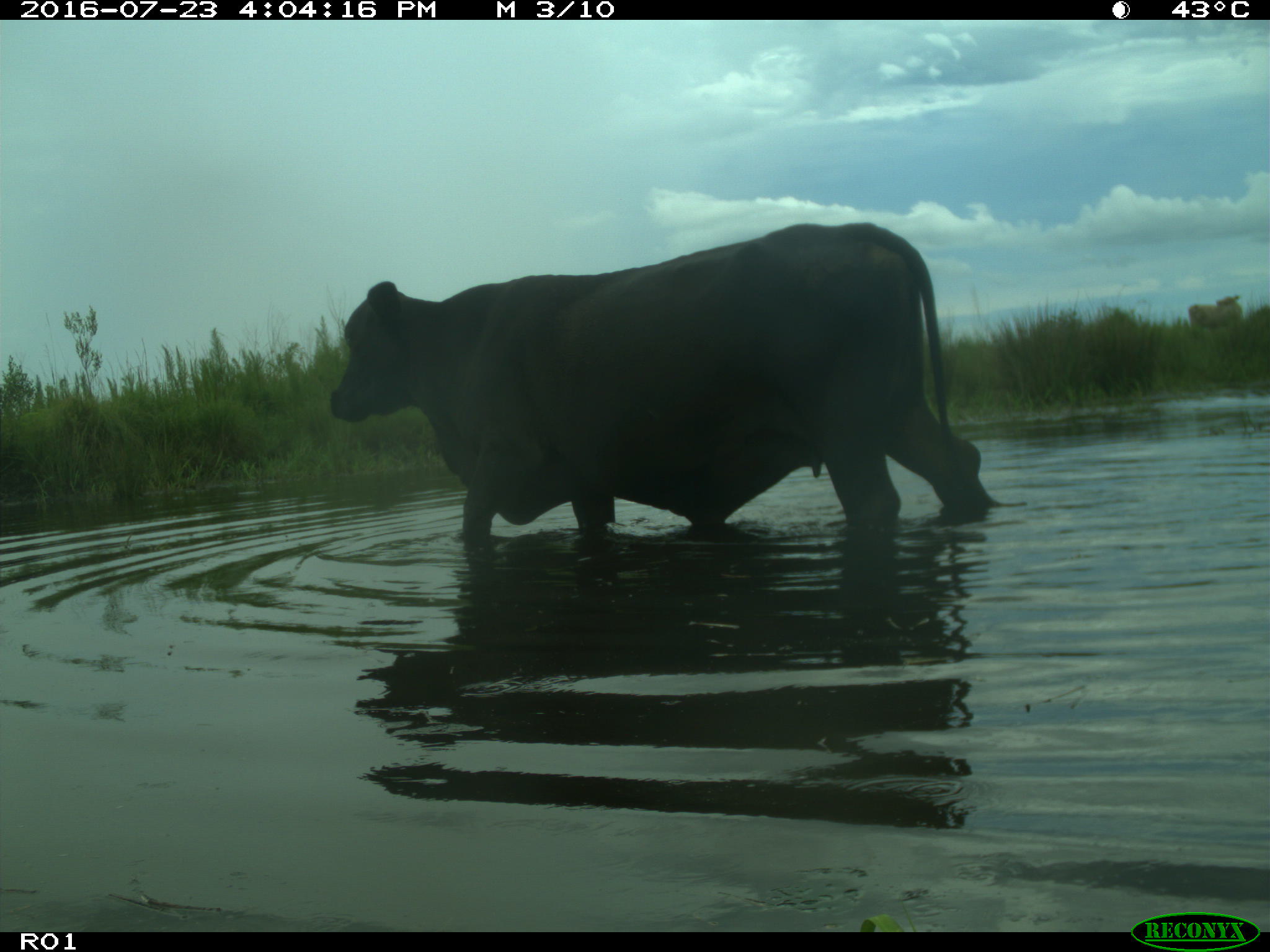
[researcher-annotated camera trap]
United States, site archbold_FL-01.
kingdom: Animalia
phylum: Chordata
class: Mammalia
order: Artiodactyla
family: Bovidae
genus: Bos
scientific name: Bos taurus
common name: domestic cow